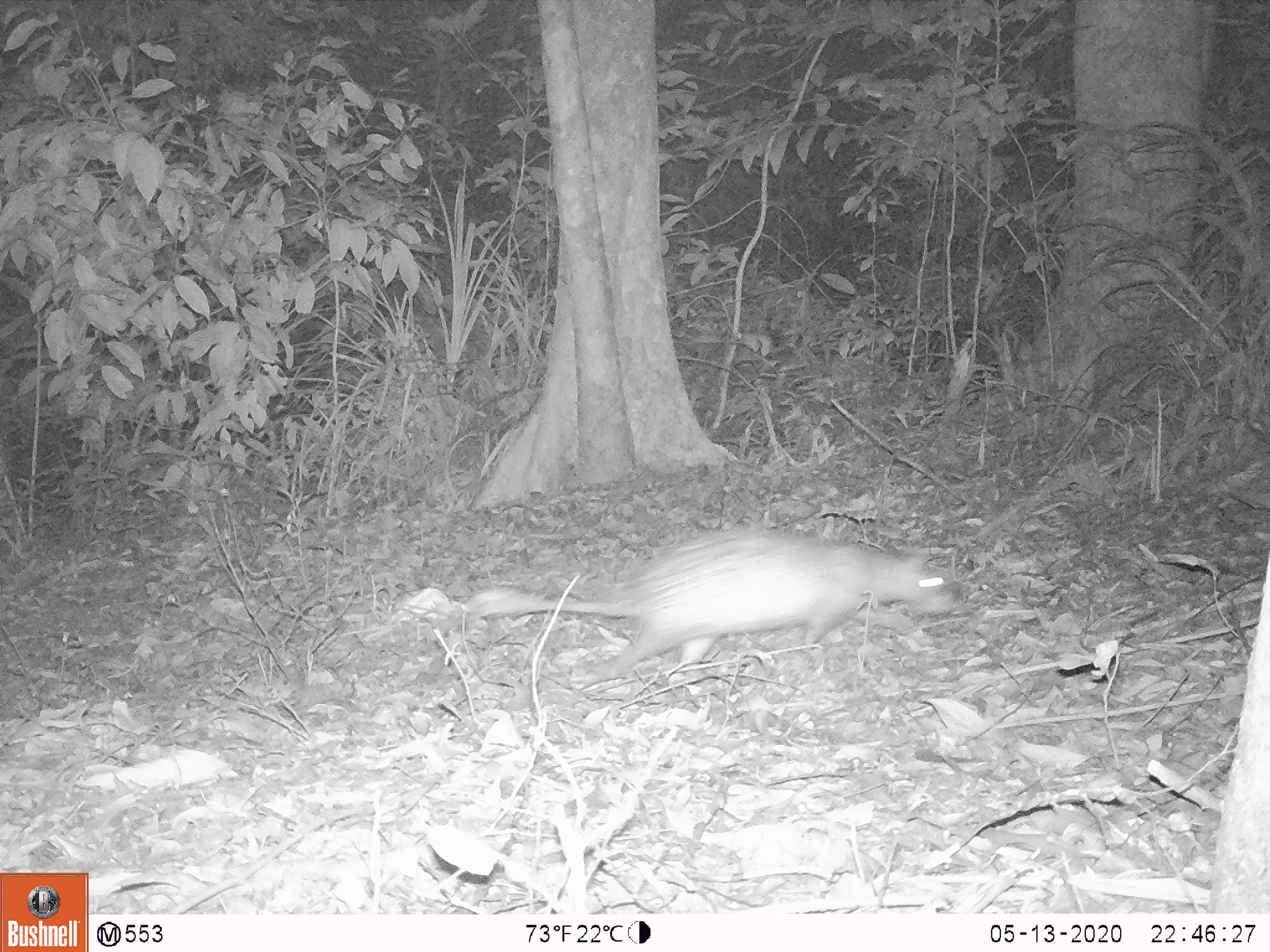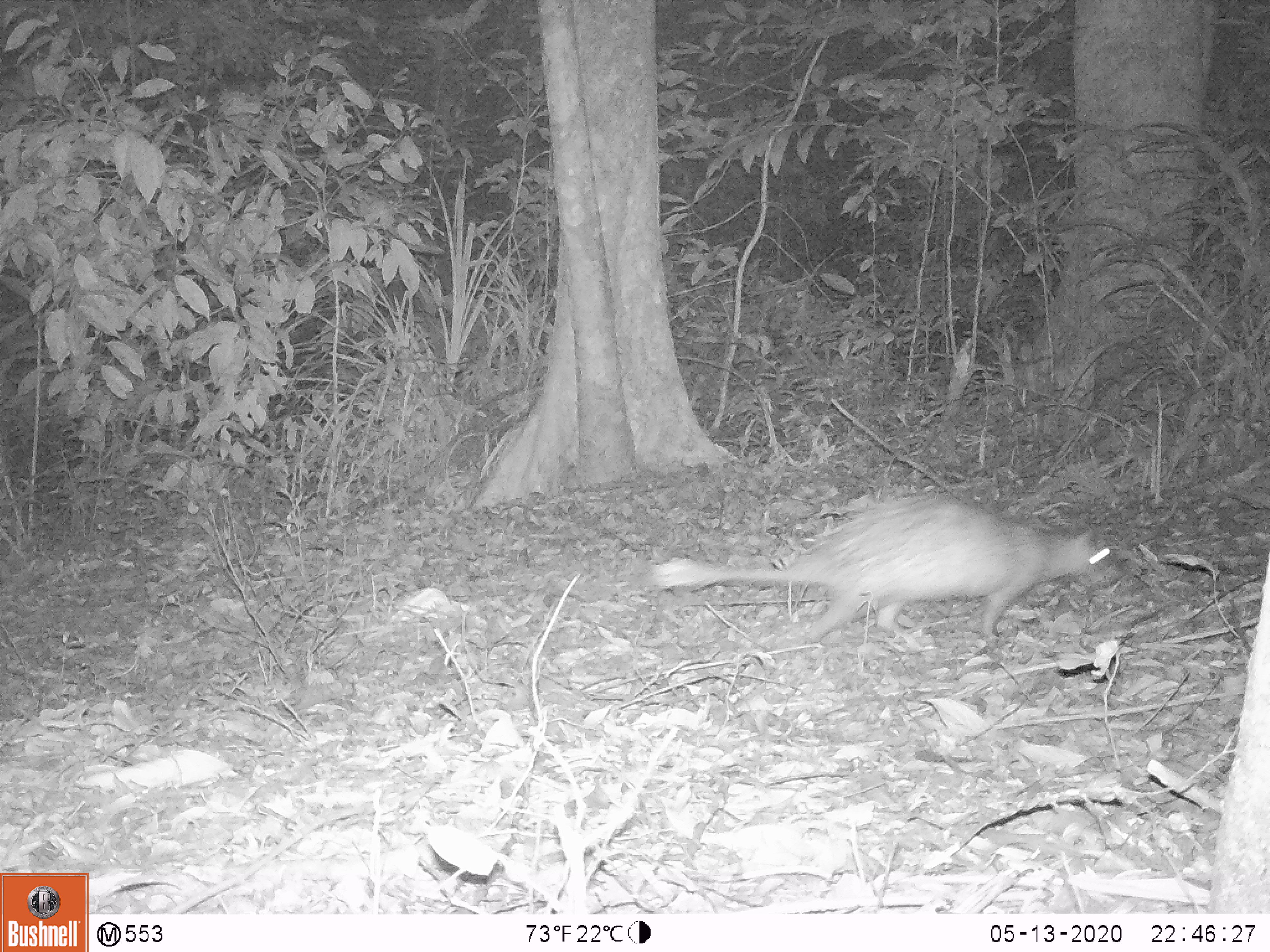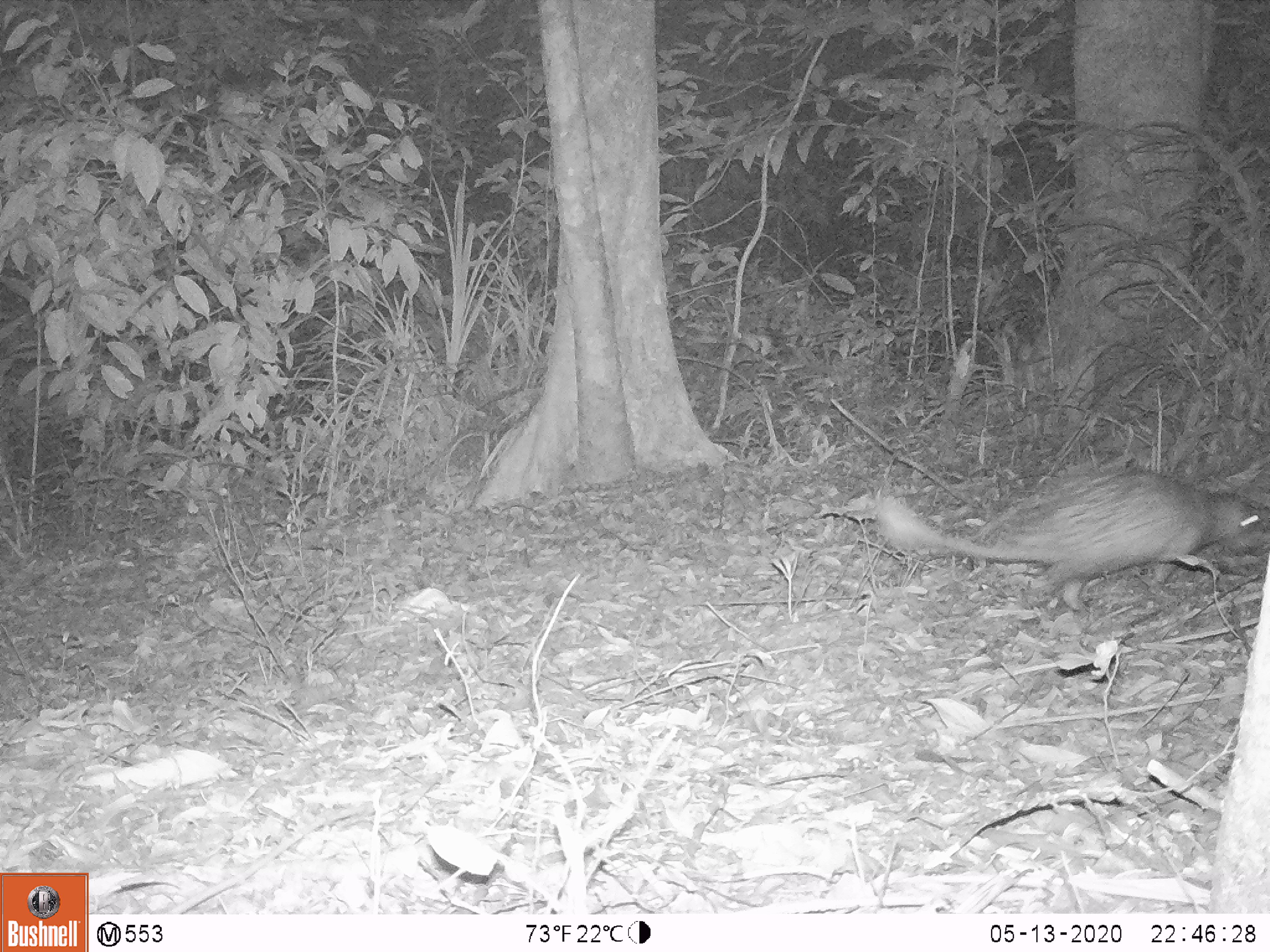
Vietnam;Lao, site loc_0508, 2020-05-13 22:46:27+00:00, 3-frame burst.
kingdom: Animalia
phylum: Chordata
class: Mammalia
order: Rodentia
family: Hystricidae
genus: Atherurus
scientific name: Atherurus macrourus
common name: asiatic brush-tailed porcupine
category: asiatic brush tailed porcupine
Asiatic brush tailed porcupine (asiatic brush-tailed porcupine) (Atherurus macrourus). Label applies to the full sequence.